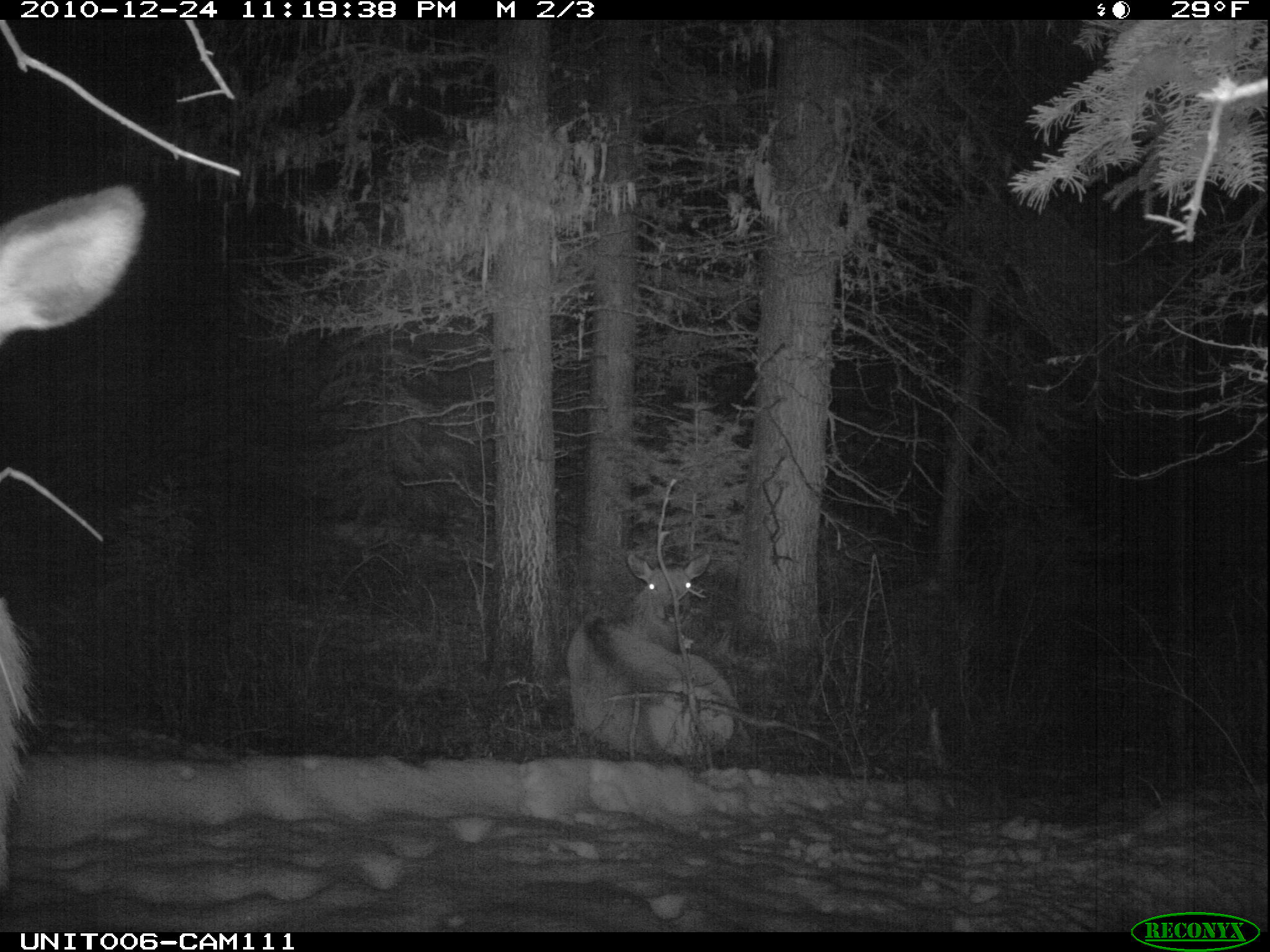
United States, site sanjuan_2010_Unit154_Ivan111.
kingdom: Animalia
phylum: Chordata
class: Mammalia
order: Artiodactyla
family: Cervidae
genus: Cervus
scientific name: Cervus elaphus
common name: red deer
Cervus elaphus (red deer).